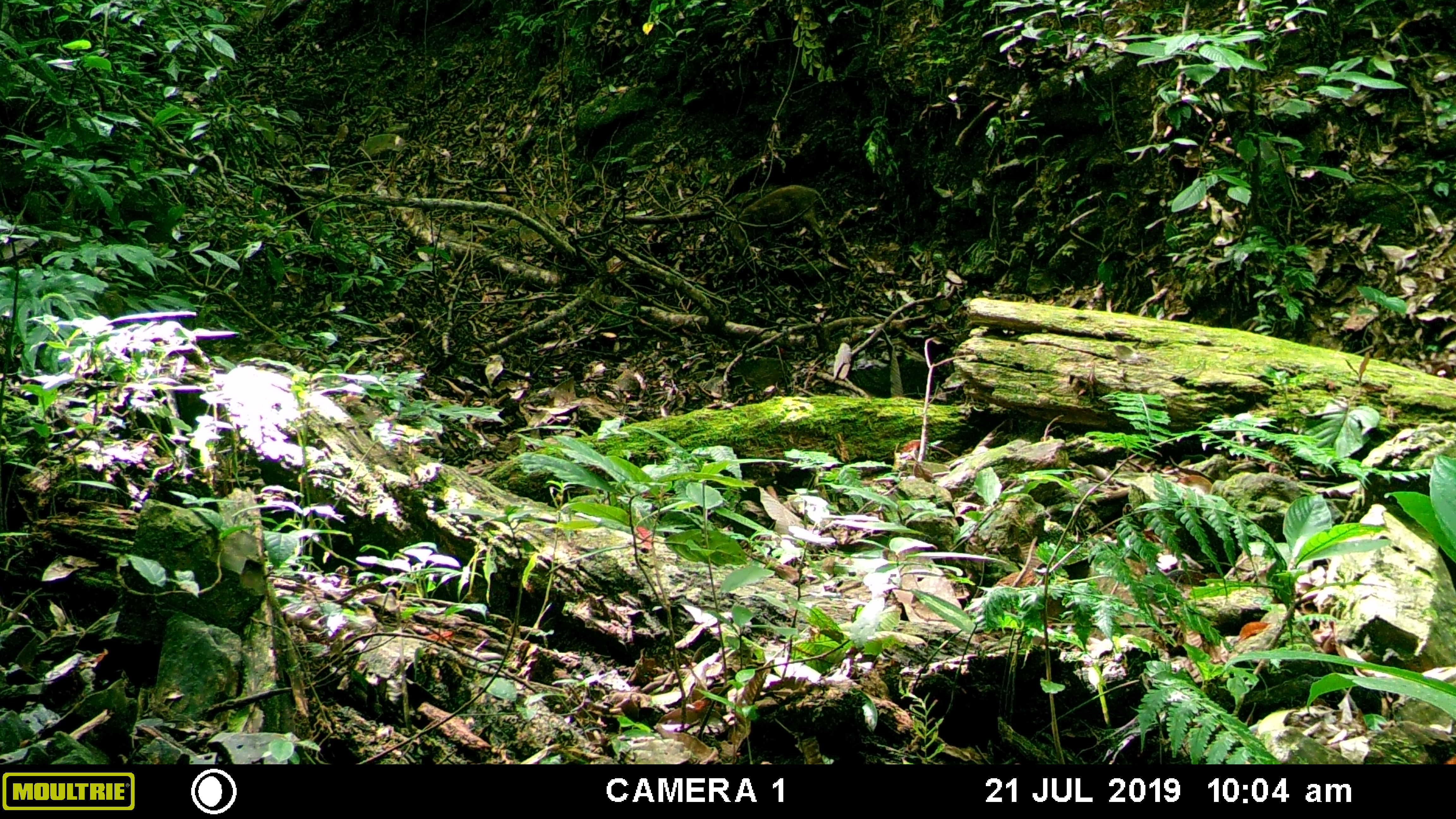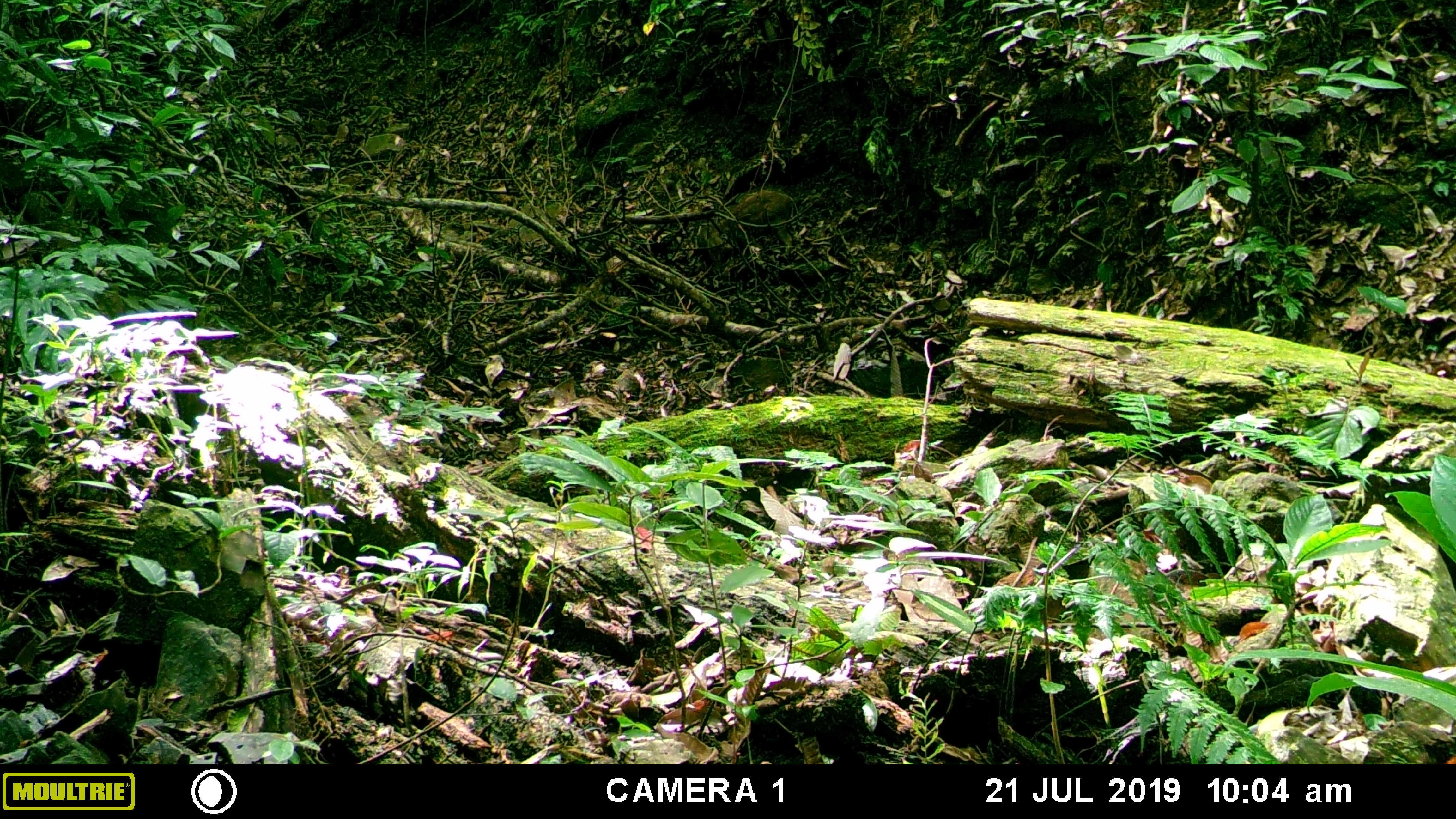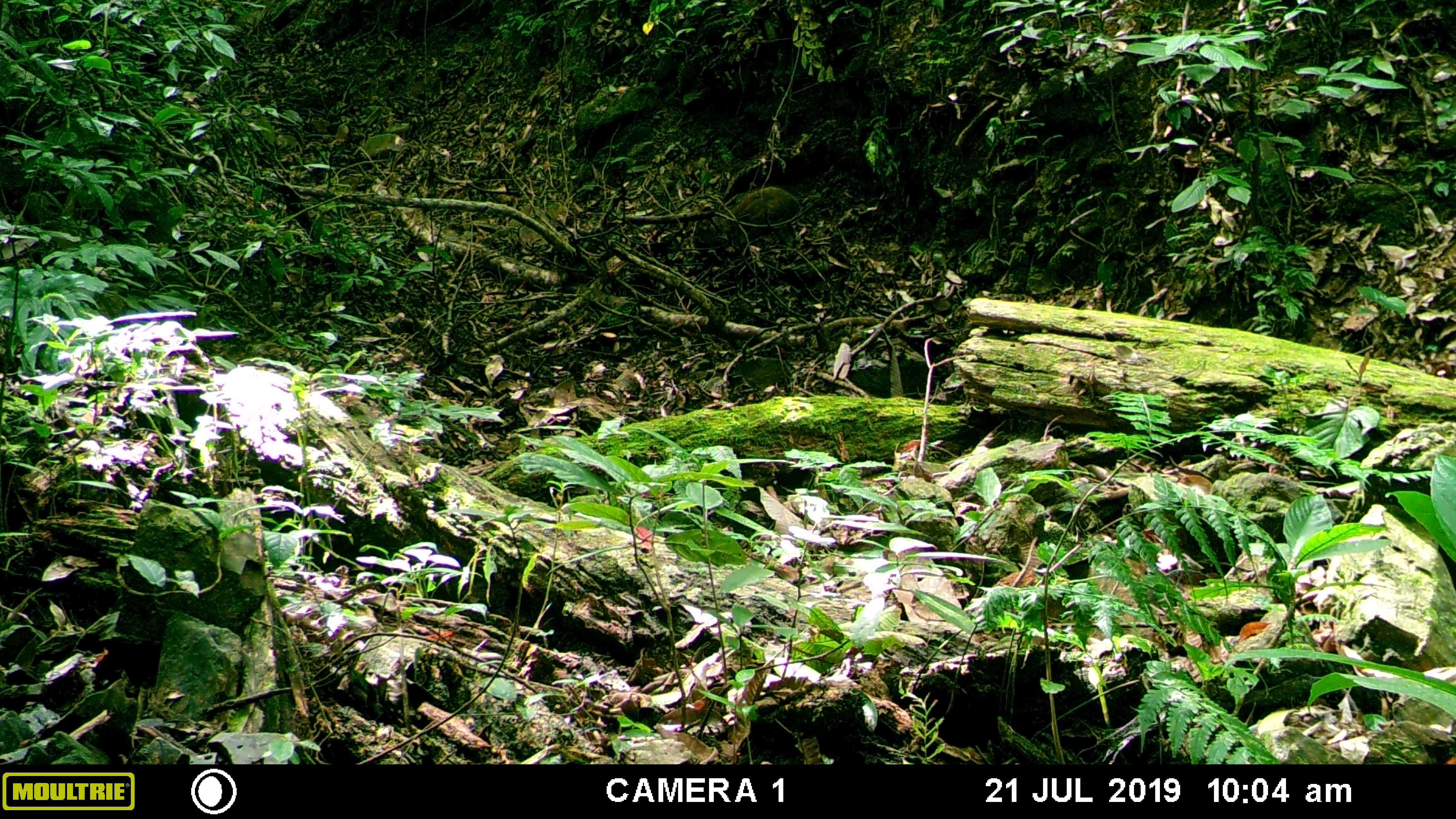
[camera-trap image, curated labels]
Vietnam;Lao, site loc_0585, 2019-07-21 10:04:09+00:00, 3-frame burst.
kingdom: Animalia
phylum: Chordata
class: Mammalia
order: Artiodactyla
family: Suidae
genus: Sus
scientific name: Sus scrofa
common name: eurasian wild pig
Eurasian wild pig (Sus scrofa). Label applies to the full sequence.